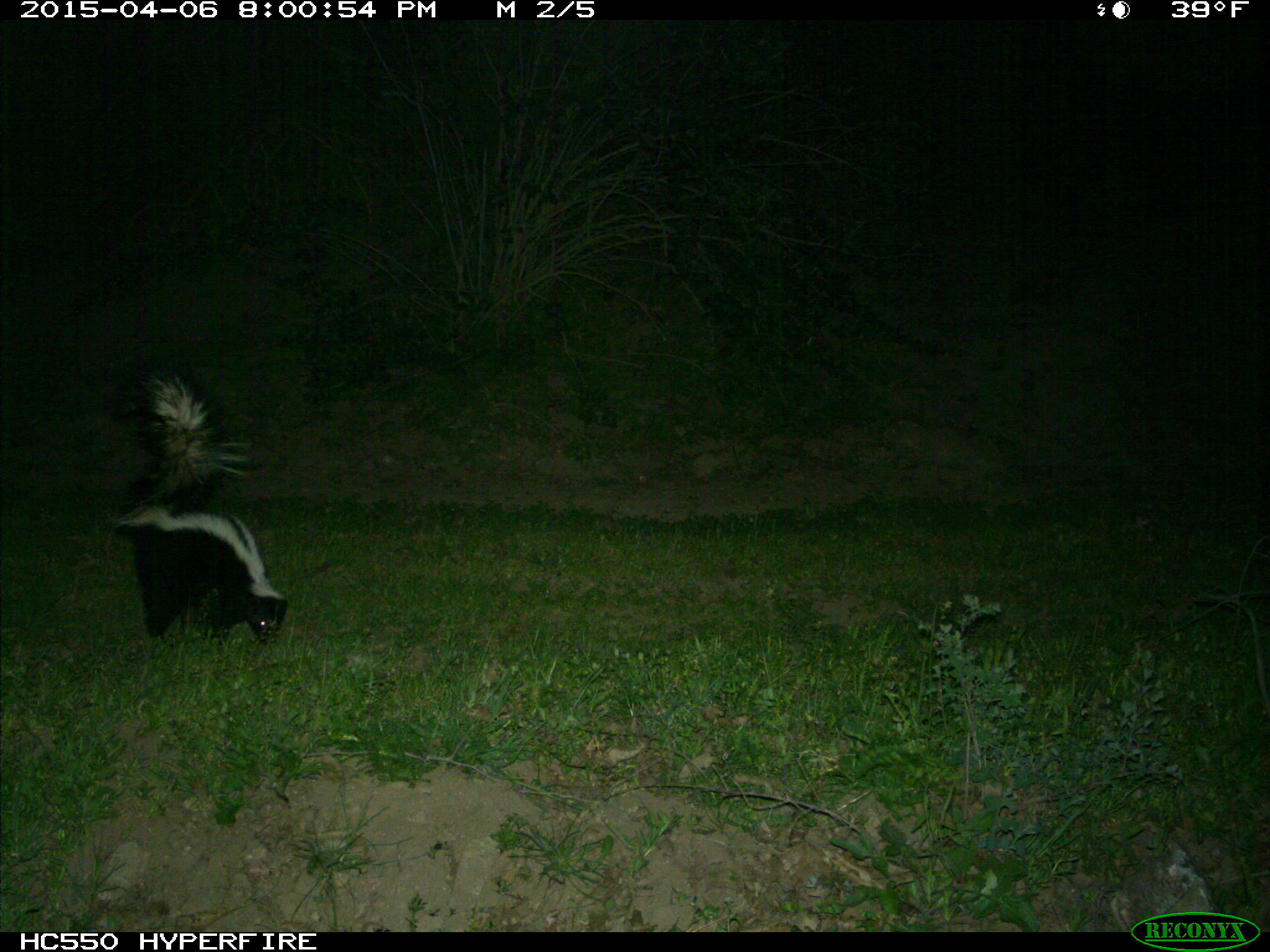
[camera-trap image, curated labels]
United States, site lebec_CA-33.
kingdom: Animalia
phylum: Chordata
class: Mammalia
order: Carnivora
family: Mephitidae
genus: Mephitis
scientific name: Mephitis mephitis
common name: striped skunk